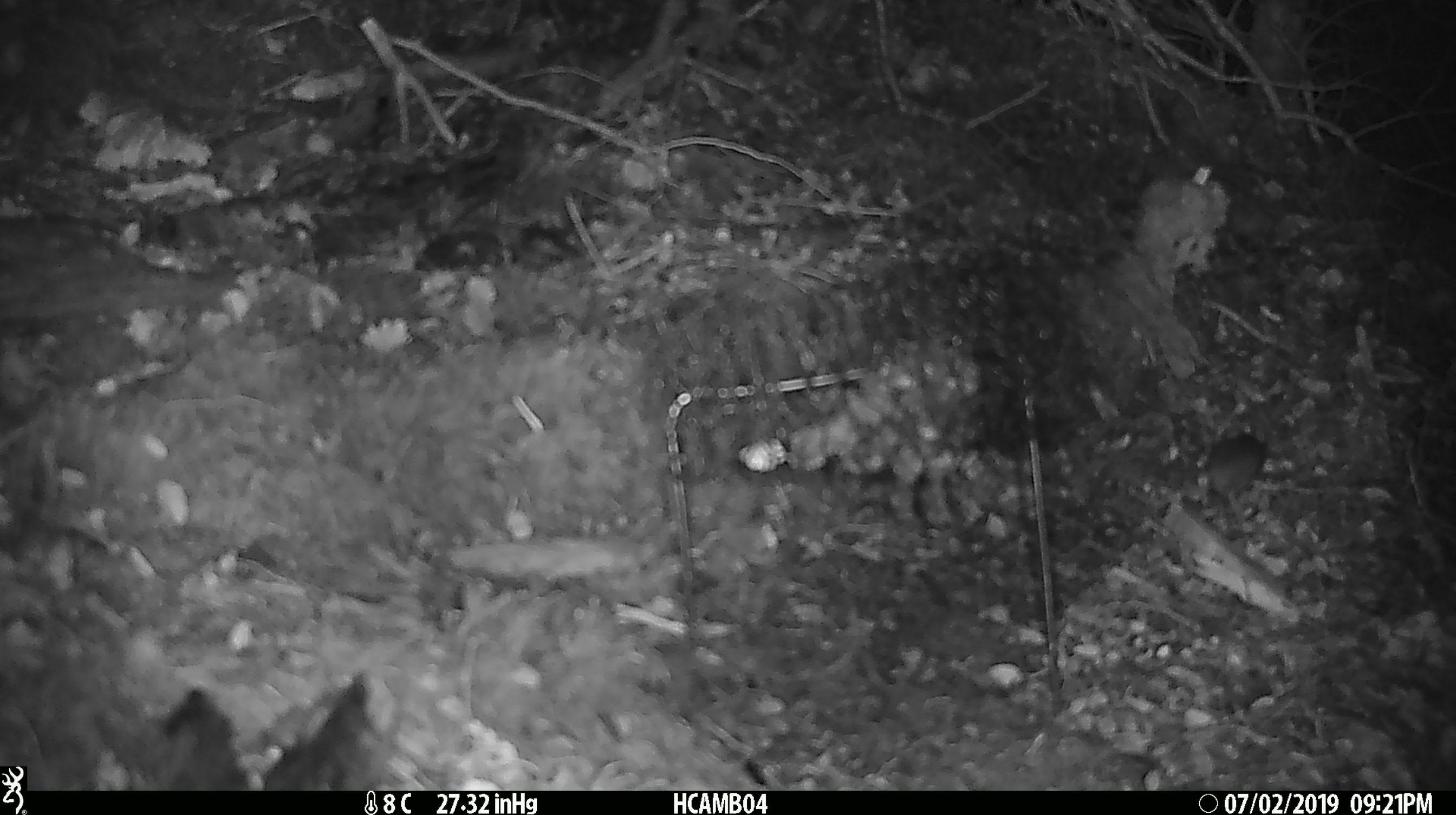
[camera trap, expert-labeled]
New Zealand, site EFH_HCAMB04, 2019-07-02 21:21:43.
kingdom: Animalia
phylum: Chordata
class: Mammalia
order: Rodentia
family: Muridae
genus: Mus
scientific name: Mus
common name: mouse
Mouse (Mus).